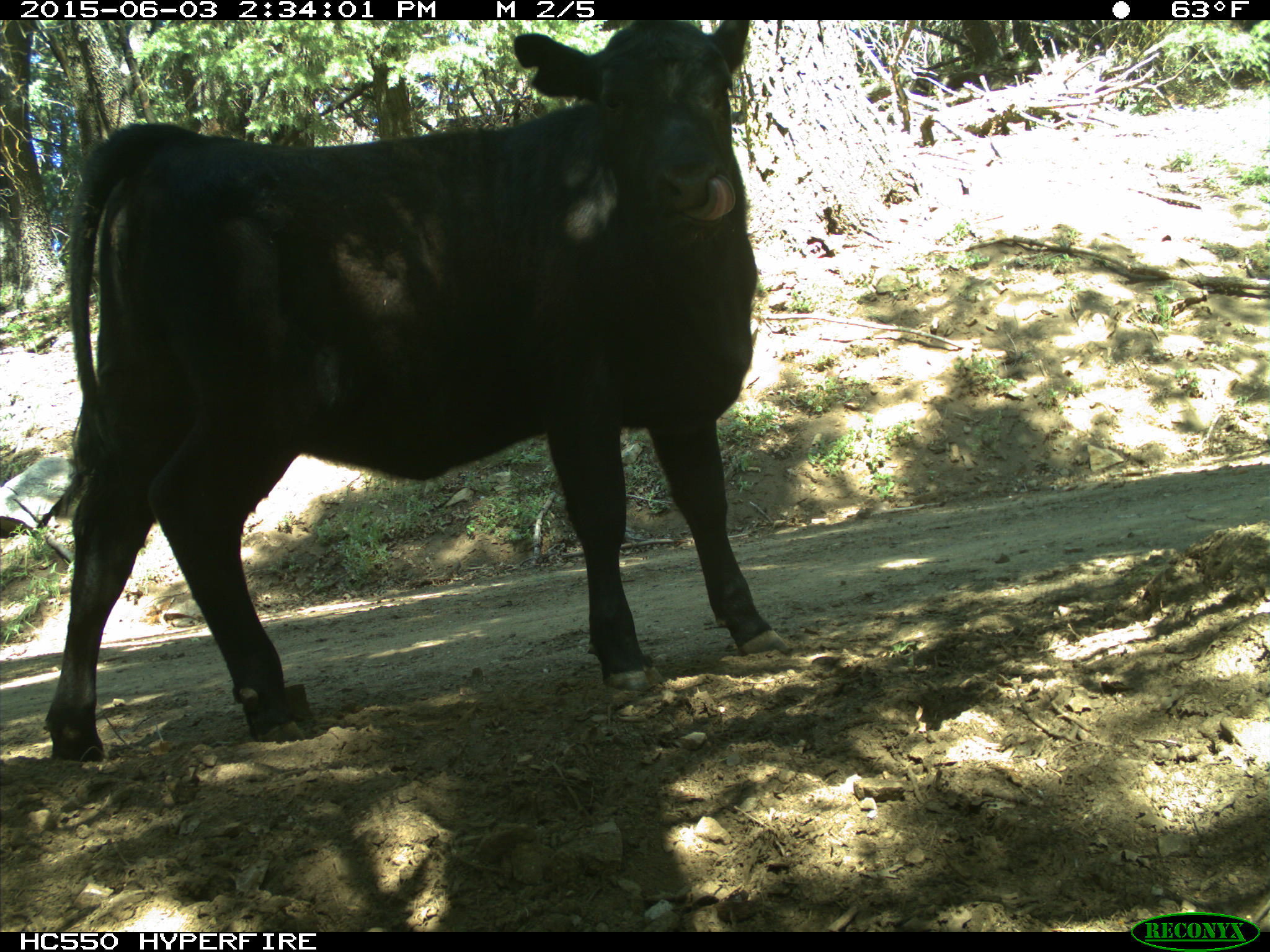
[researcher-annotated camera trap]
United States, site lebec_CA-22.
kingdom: Animalia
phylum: Chordata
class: Mammalia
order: Artiodactyla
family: Bovidae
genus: Bos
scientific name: Bos taurus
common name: domestic cow